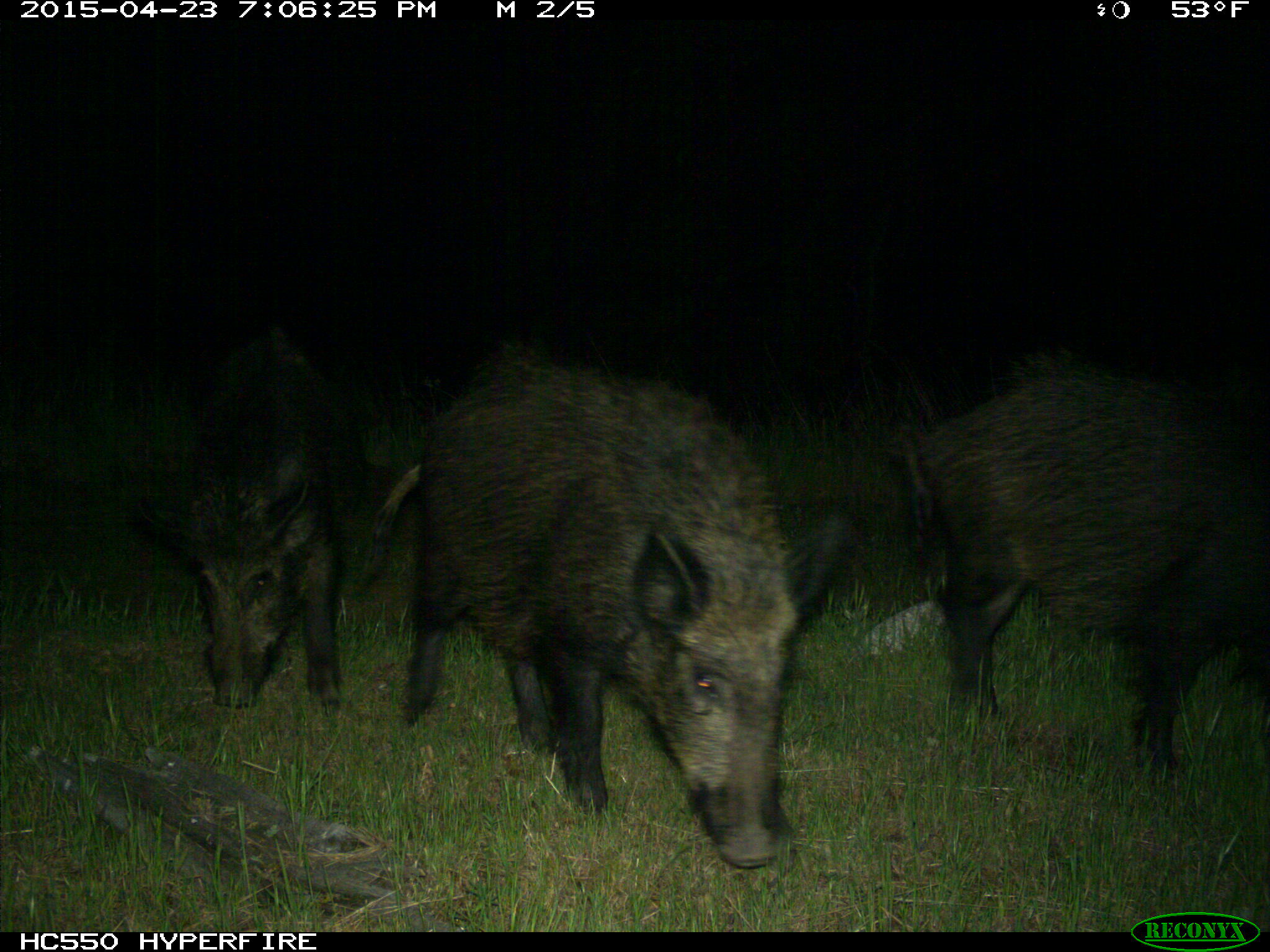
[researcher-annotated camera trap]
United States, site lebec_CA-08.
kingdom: Animalia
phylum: Chordata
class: Mammalia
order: Artiodactyla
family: Suidae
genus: Sus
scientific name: Sus scrofa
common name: wild boar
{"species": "Sus scrofa (wild boar)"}